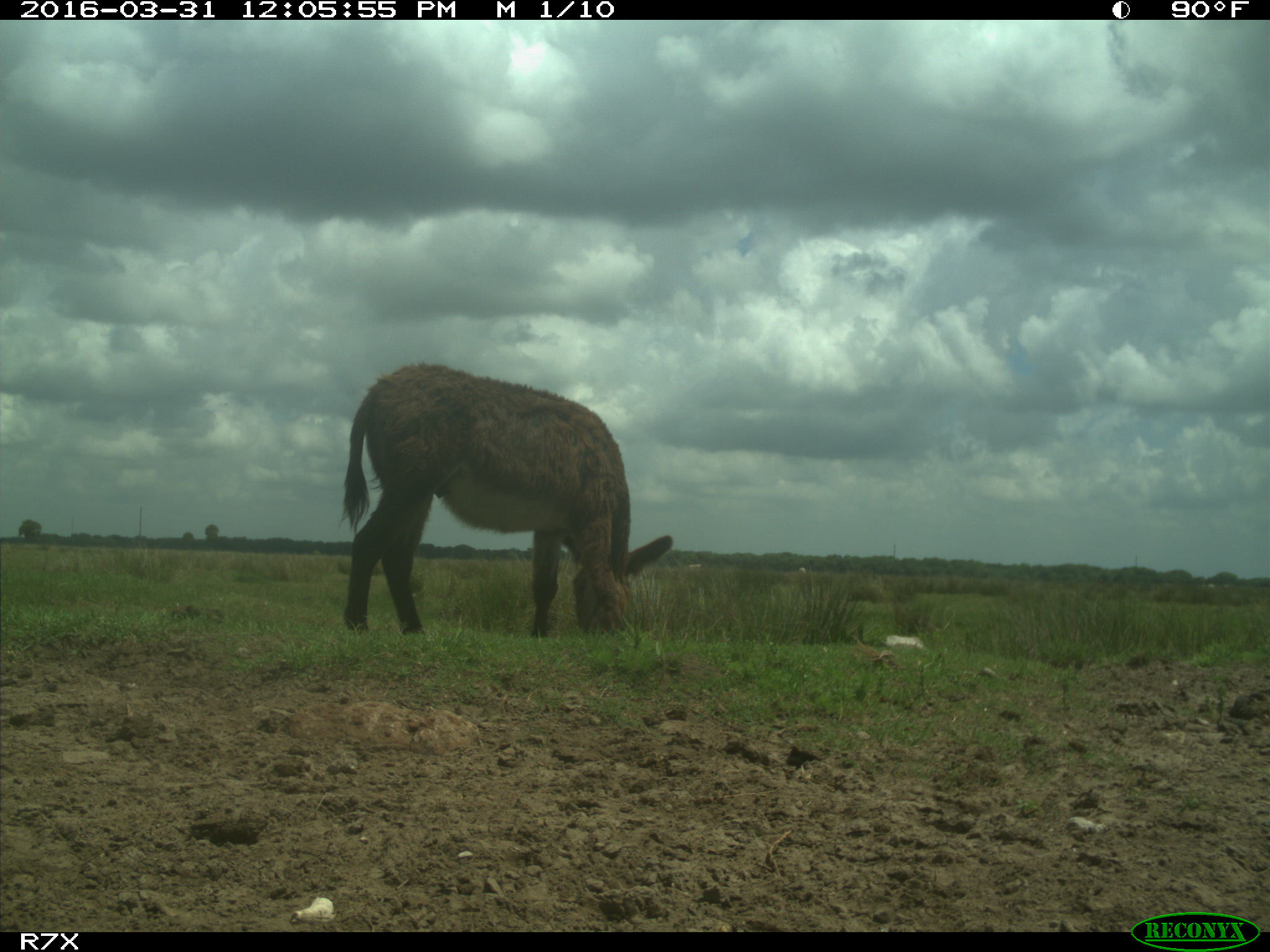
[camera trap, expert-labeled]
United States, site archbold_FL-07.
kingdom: Animalia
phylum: Chordata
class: Mammalia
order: Artiodactyla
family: Bovidae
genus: Bos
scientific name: Bos taurus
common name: domestic cow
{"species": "Bos taurus (domestic cow)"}